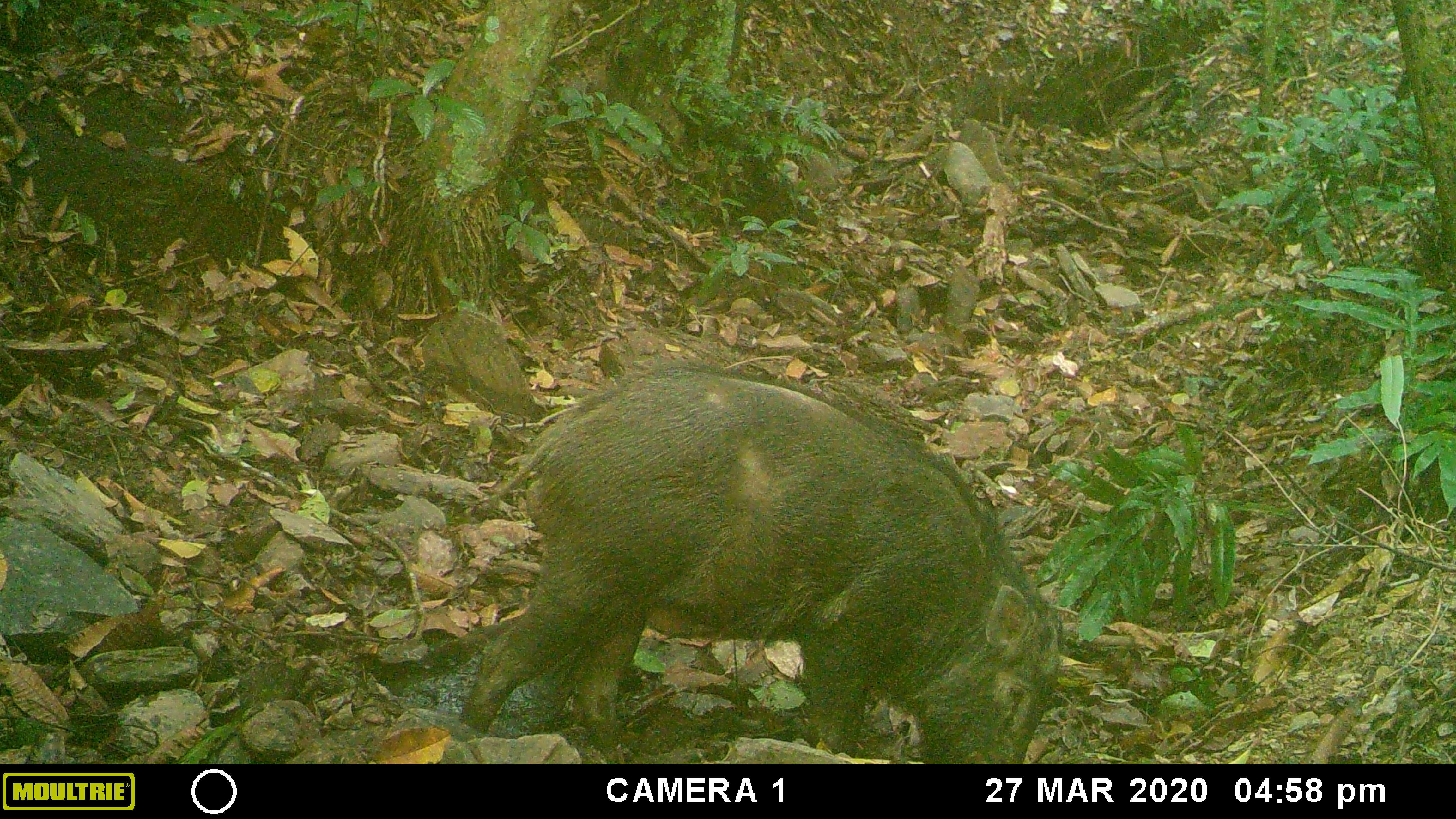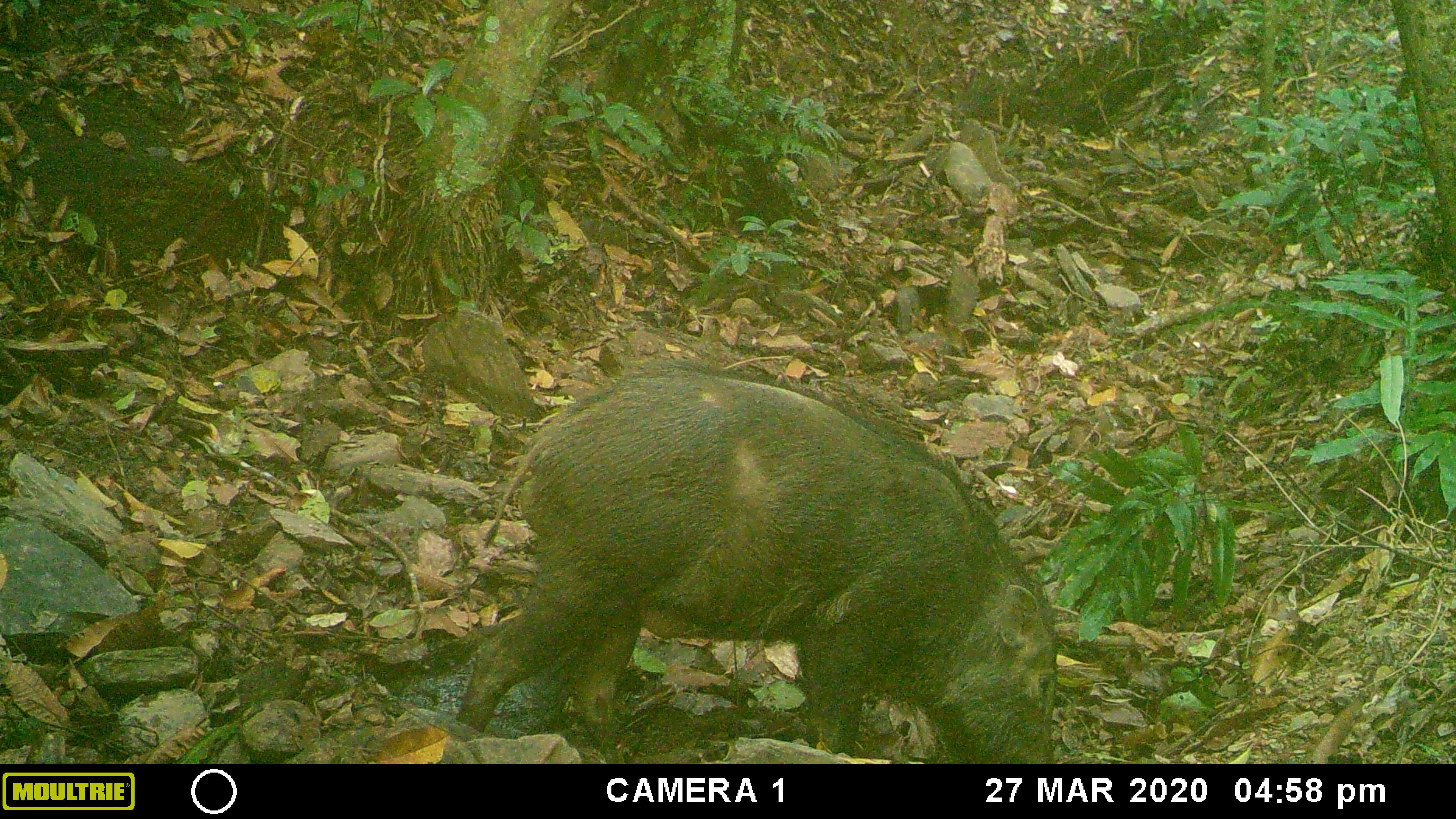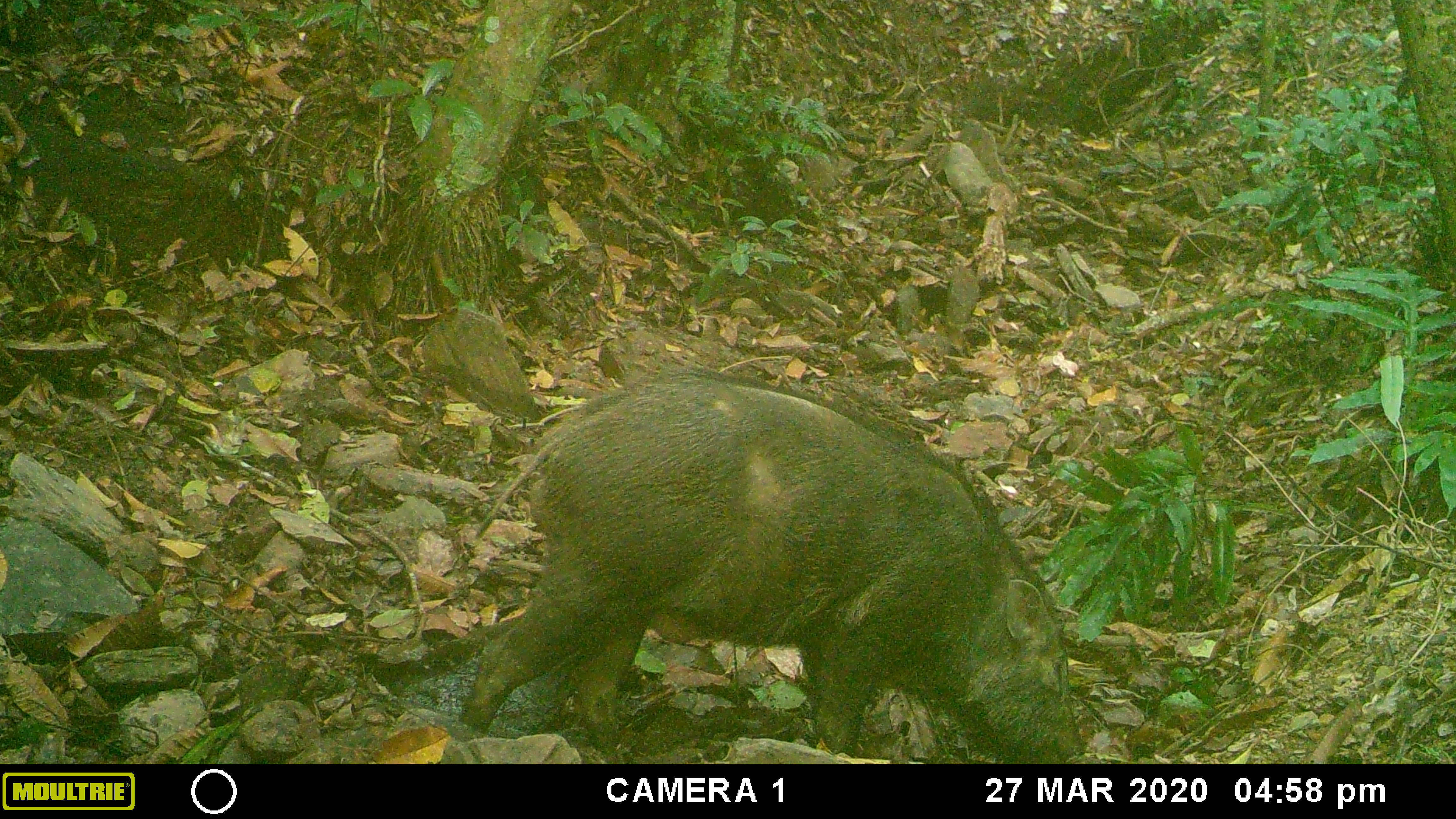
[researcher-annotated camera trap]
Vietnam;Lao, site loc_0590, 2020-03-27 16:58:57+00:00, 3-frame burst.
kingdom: Animalia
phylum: Chordata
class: Mammalia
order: Artiodactyla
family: Suidae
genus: Sus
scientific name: Sus scrofa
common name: eurasian wild pig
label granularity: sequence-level